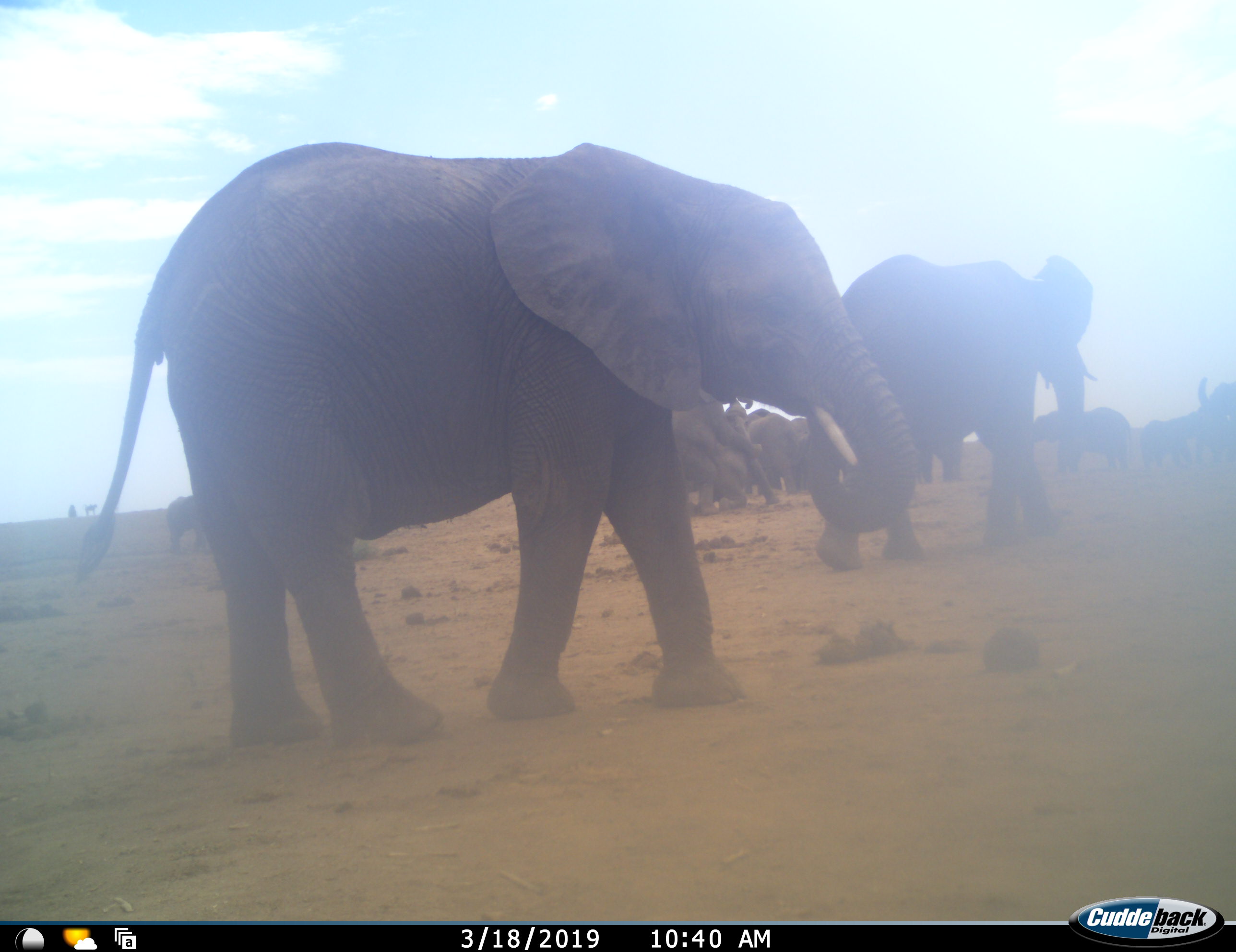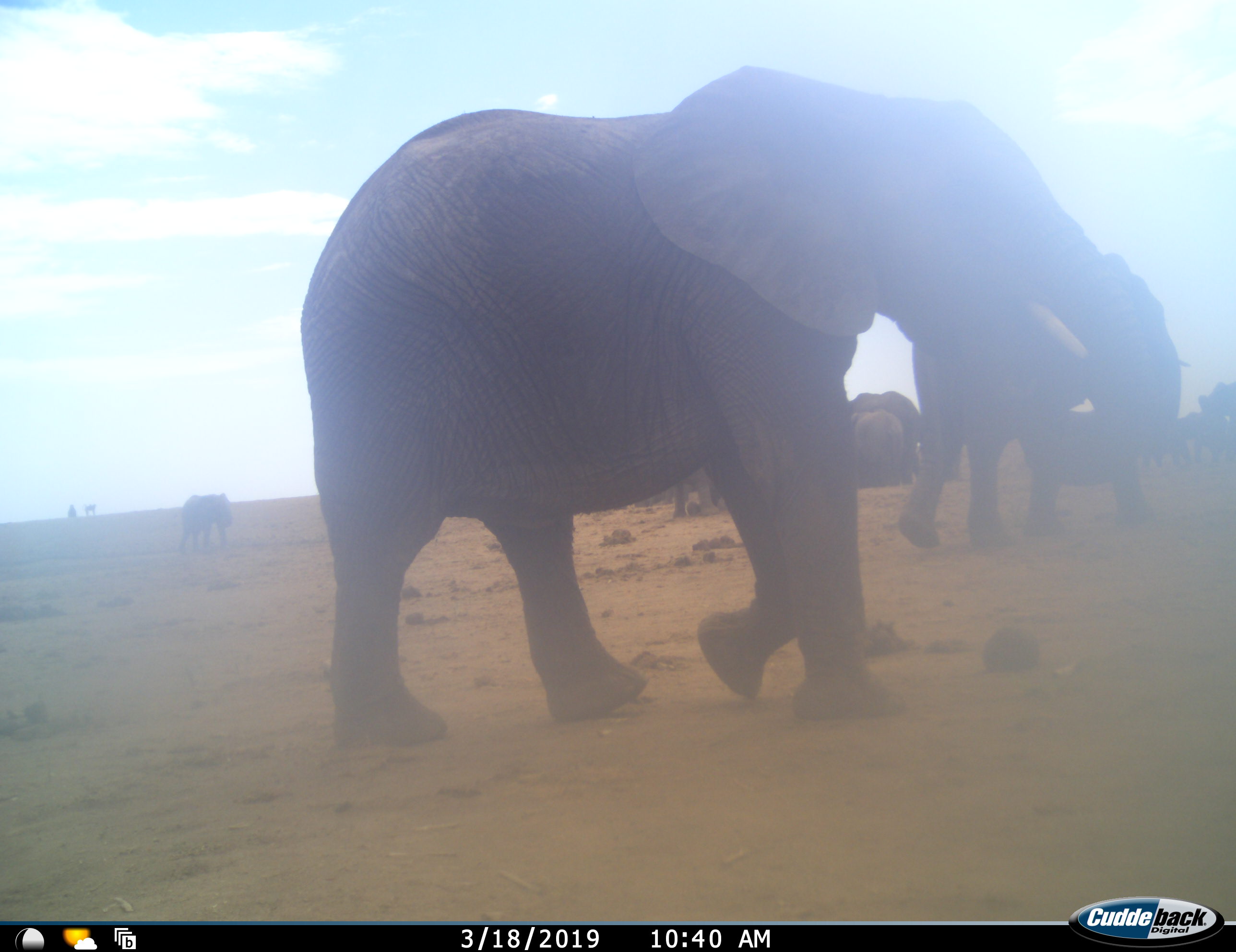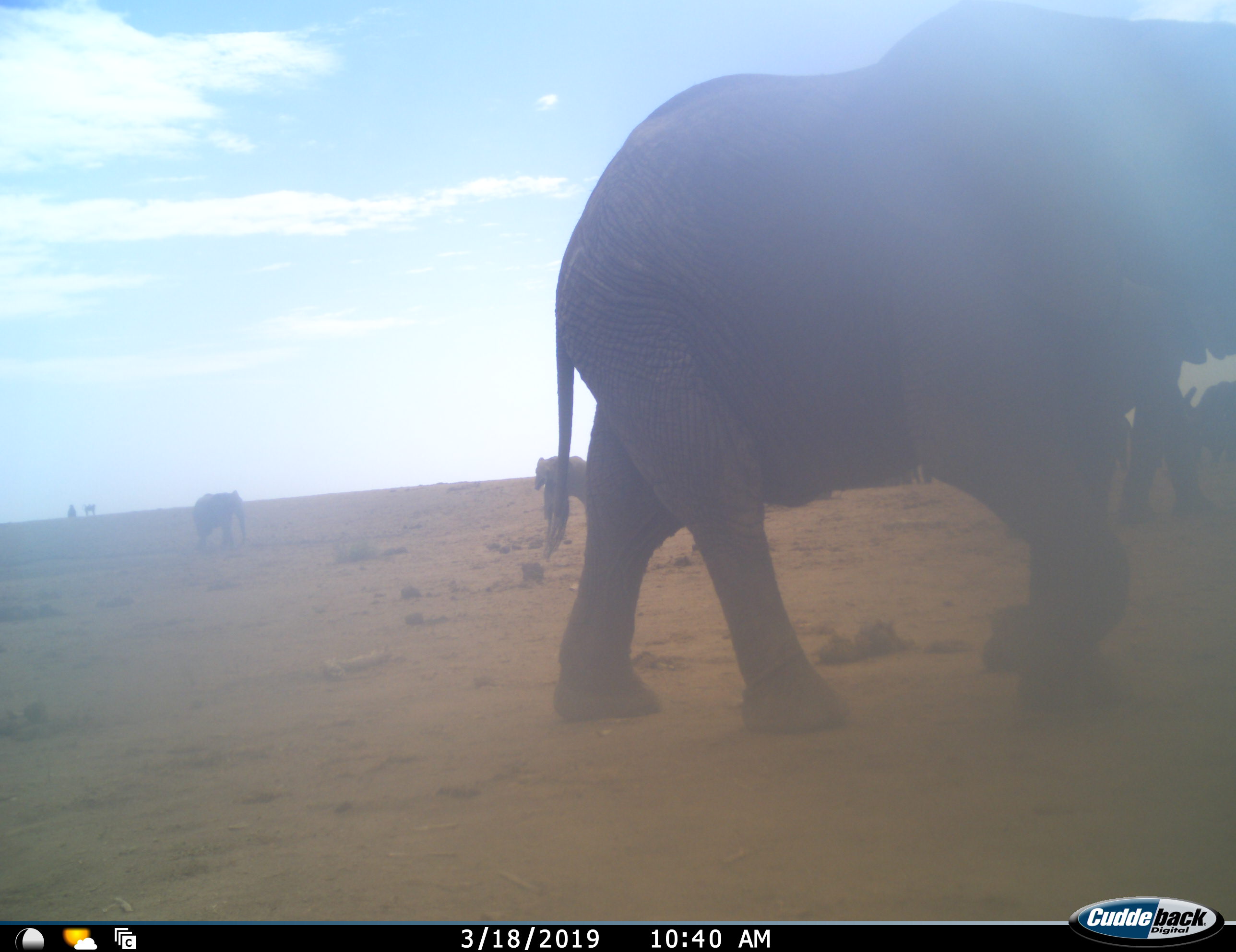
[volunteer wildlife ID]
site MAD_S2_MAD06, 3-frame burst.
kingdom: Animalia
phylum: Chordata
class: Mammalia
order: Proboscidea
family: Elephantidae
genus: Loxodonta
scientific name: Loxodonta africana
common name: african bush elephant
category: elephant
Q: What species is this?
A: Elephant (african bush elephant) (Loxodonta africana).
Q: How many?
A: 11-50.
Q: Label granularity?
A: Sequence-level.